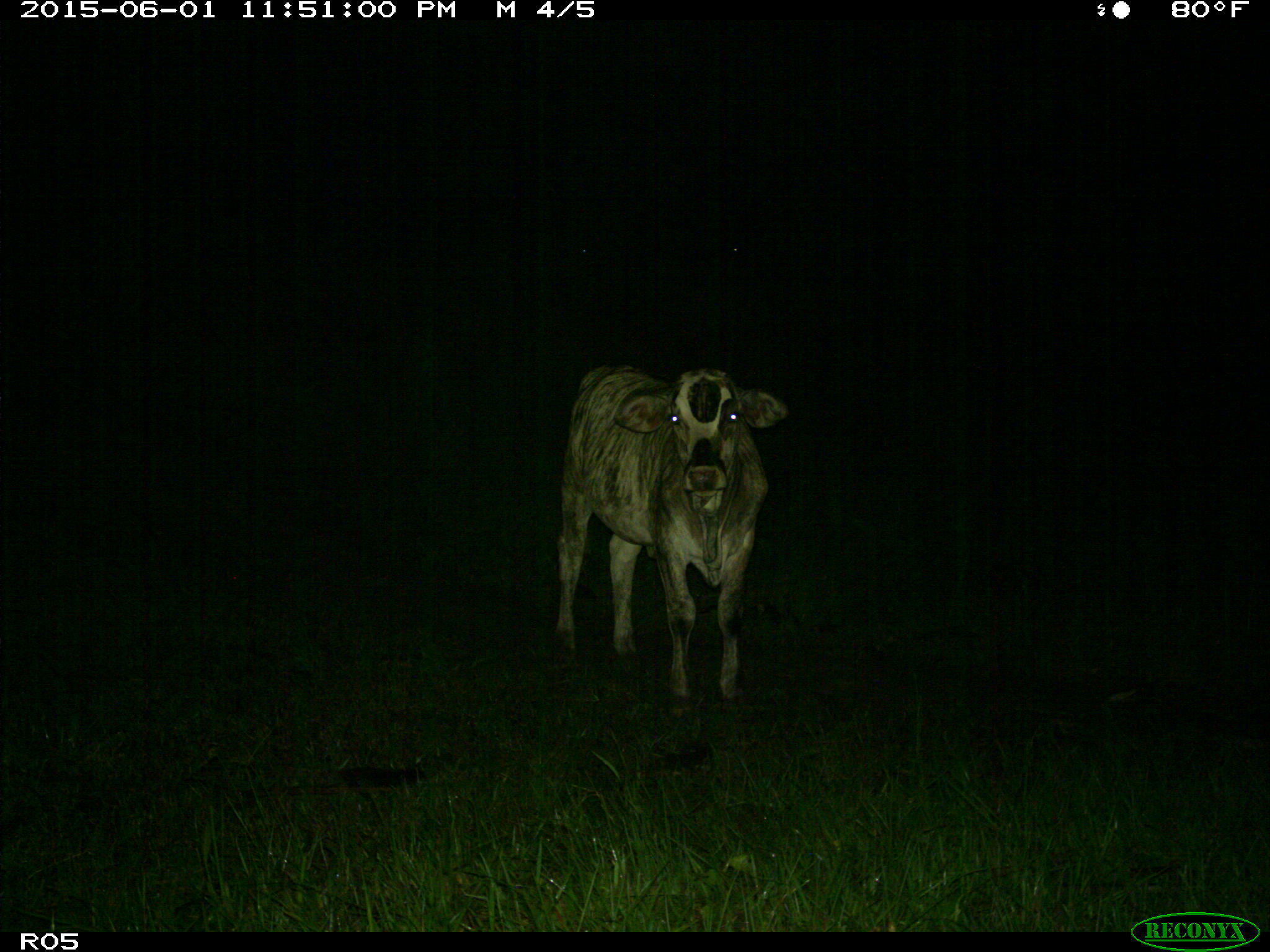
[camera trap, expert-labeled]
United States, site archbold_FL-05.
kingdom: Animalia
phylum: Chordata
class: Mammalia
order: Artiodactyla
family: Bovidae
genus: Bos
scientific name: Bos taurus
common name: domestic cow